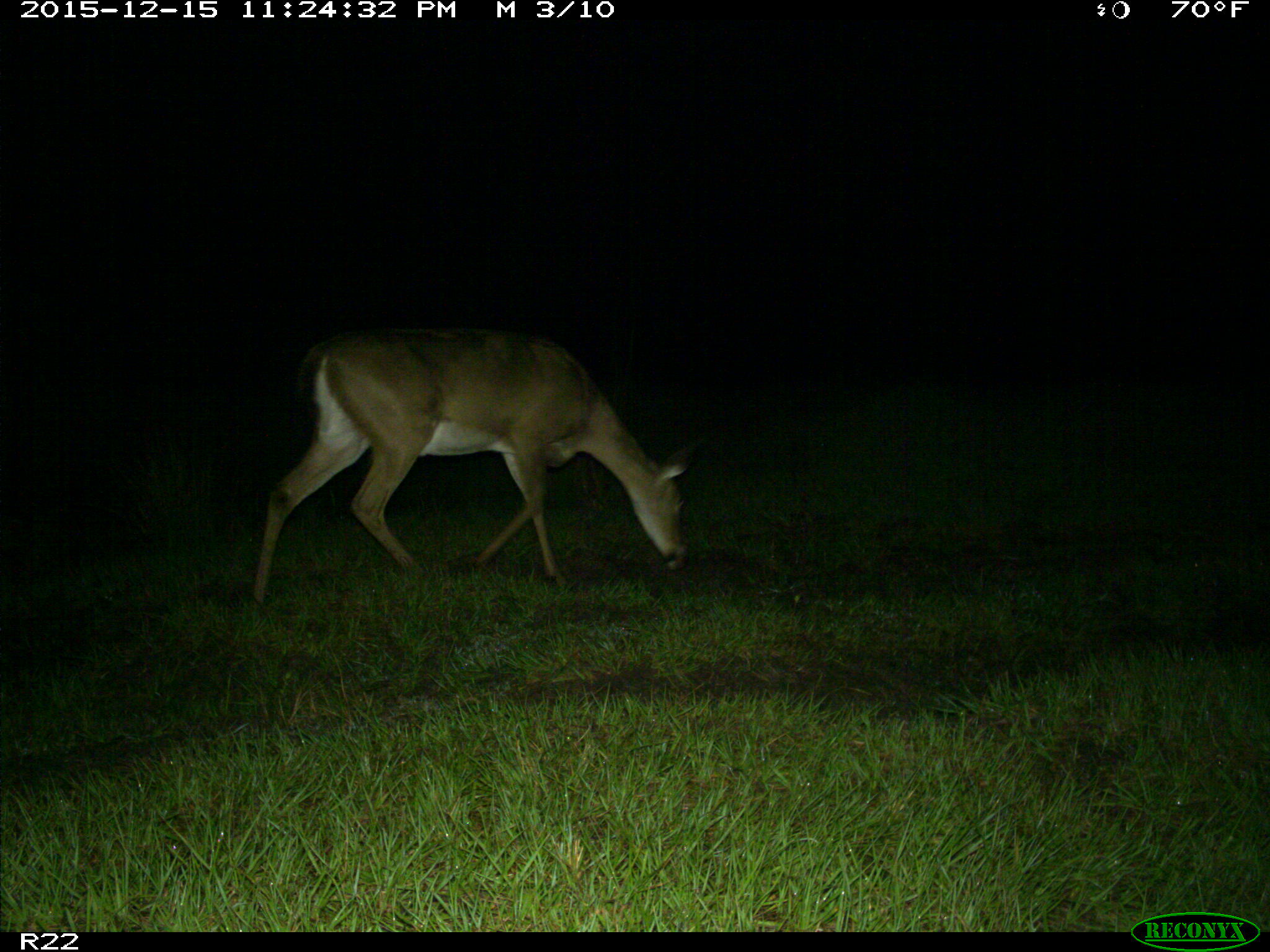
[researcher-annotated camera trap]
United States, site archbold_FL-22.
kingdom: Animalia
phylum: Chordata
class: Mammalia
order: Artiodactyla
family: Cervidae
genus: Odocoileus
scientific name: Odocoileus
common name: deer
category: unidentified deer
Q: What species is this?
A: Unidentified deer (deer) (Odocoileus).